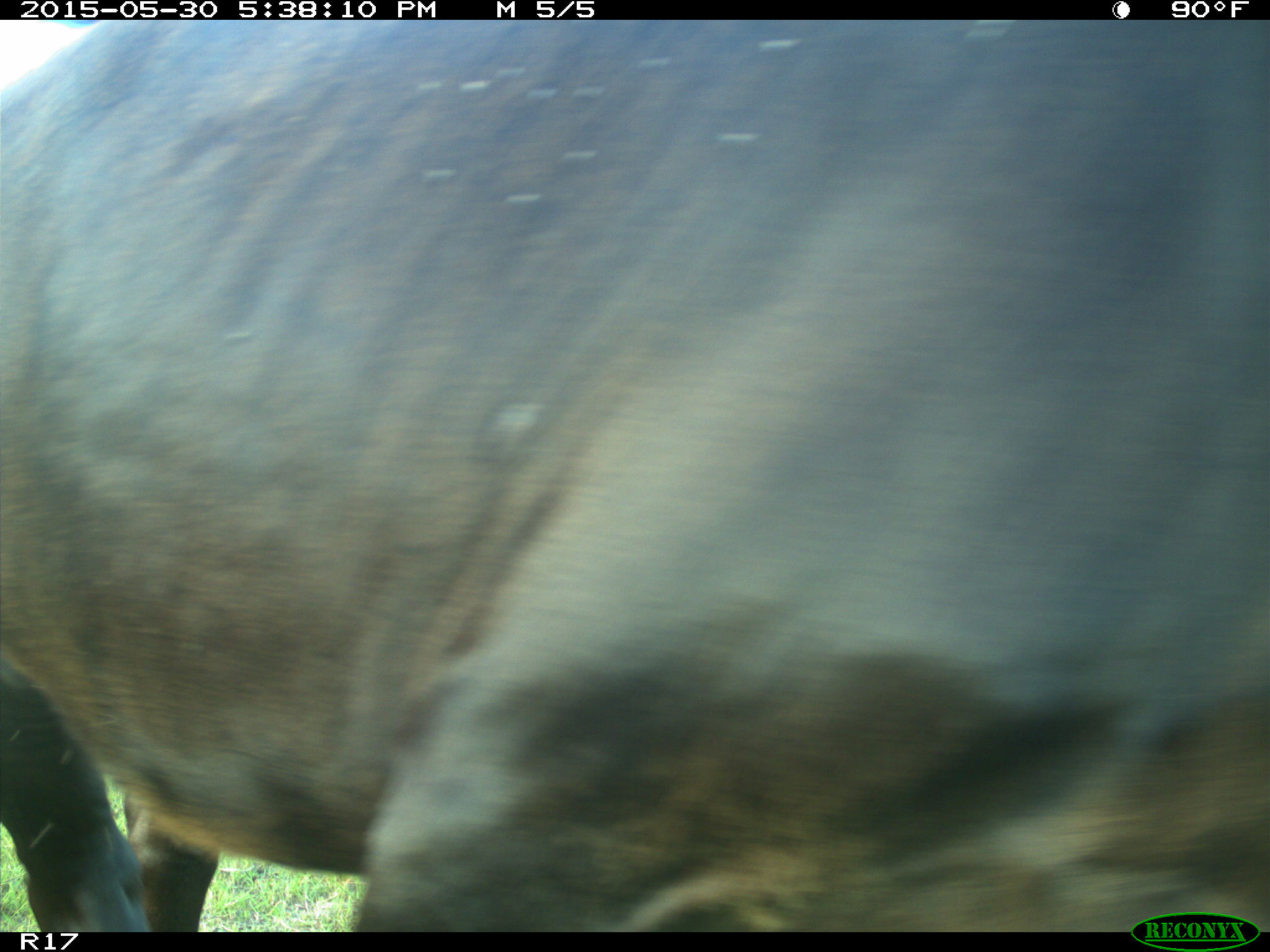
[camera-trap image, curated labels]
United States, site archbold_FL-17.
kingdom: Animalia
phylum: Chordata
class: Mammalia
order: Artiodactyla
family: Bovidae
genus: Bos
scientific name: Bos taurus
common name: domestic cow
Bos taurus (domestic cow).